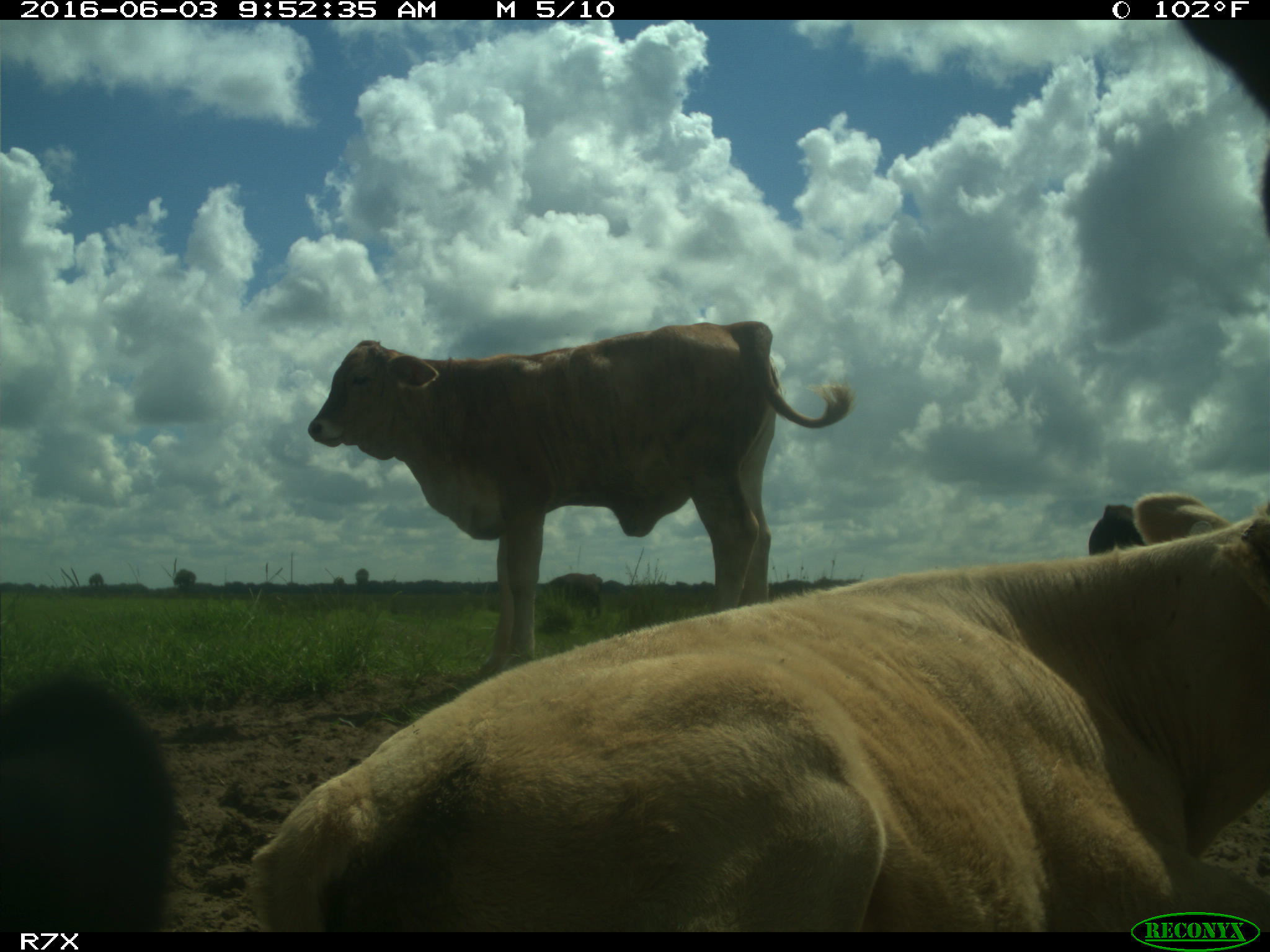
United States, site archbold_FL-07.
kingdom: Animalia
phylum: Chordata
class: Mammalia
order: Artiodactyla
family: Bovidae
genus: Bos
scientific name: Bos taurus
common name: domestic cow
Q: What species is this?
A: Bos taurus (domestic cow).